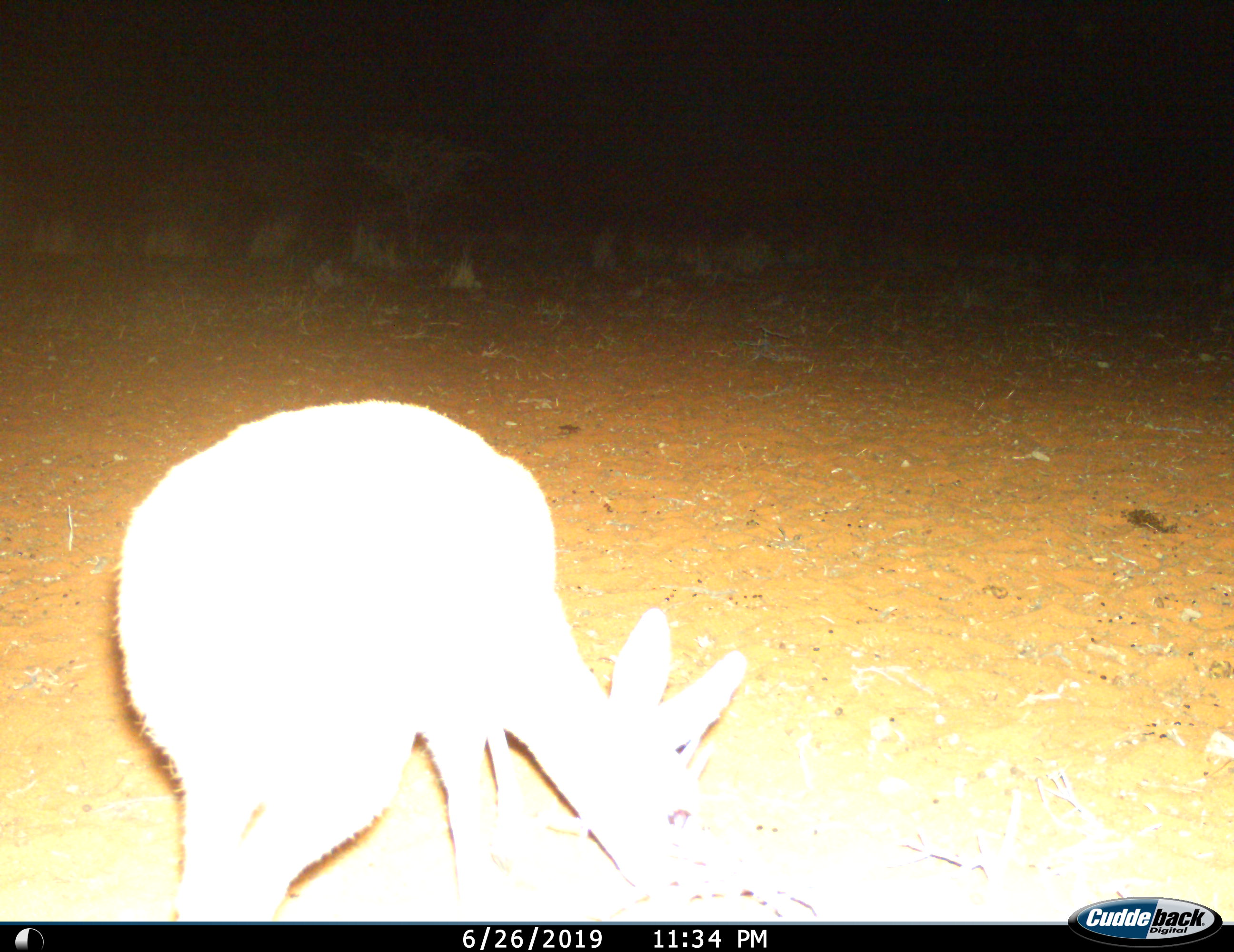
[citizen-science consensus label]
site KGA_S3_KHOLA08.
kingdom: Animalia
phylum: Chordata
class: Mammalia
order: Artiodactyla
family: Bovidae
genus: Raphicerus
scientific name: Raphicerus campestris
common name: steenbok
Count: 1.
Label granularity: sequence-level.